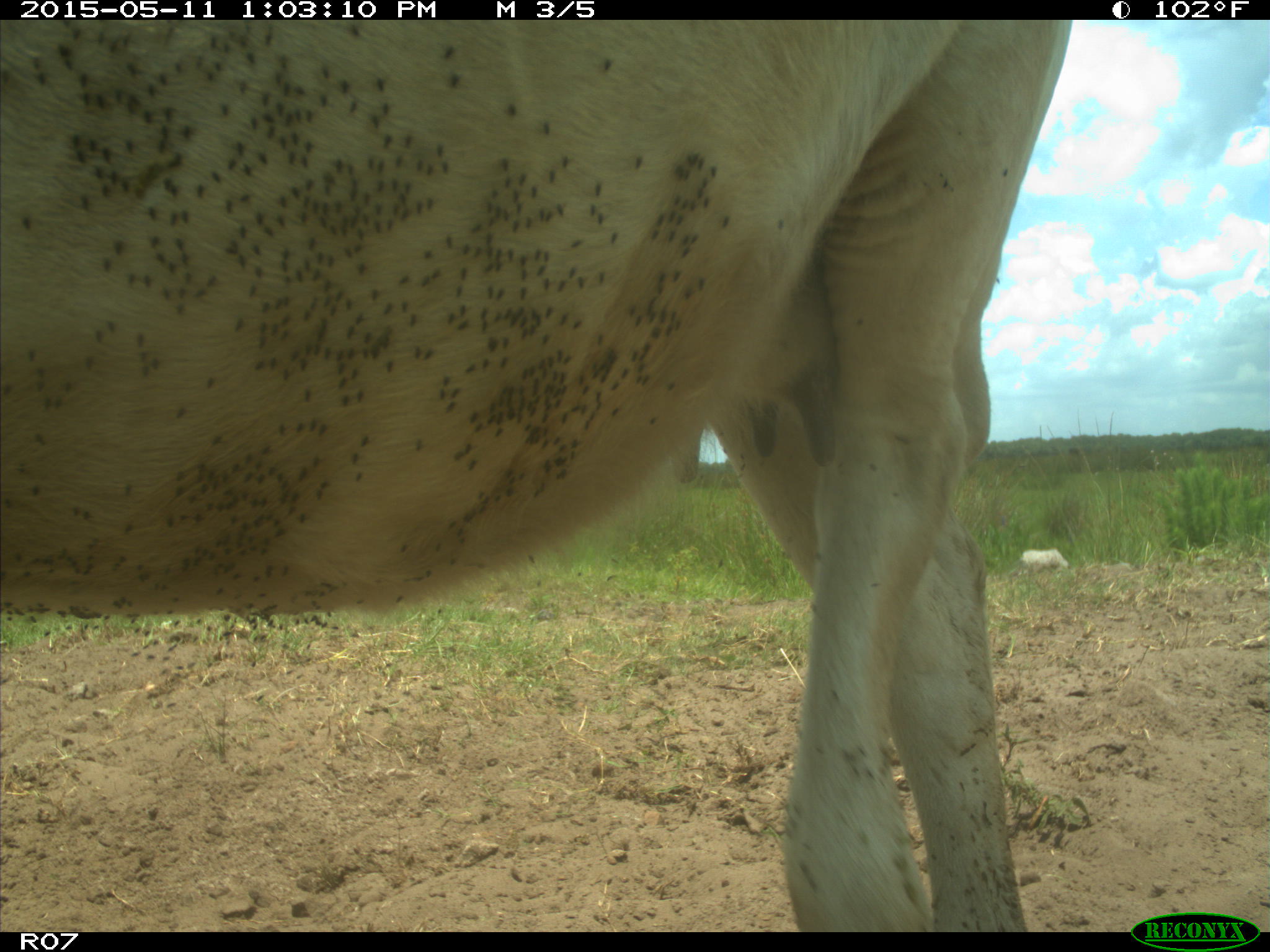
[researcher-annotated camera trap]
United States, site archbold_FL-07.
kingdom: Animalia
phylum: Chordata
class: Mammalia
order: Artiodactyla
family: Bovidae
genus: Bos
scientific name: Bos taurus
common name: domestic cow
Bos taurus (domestic cow).